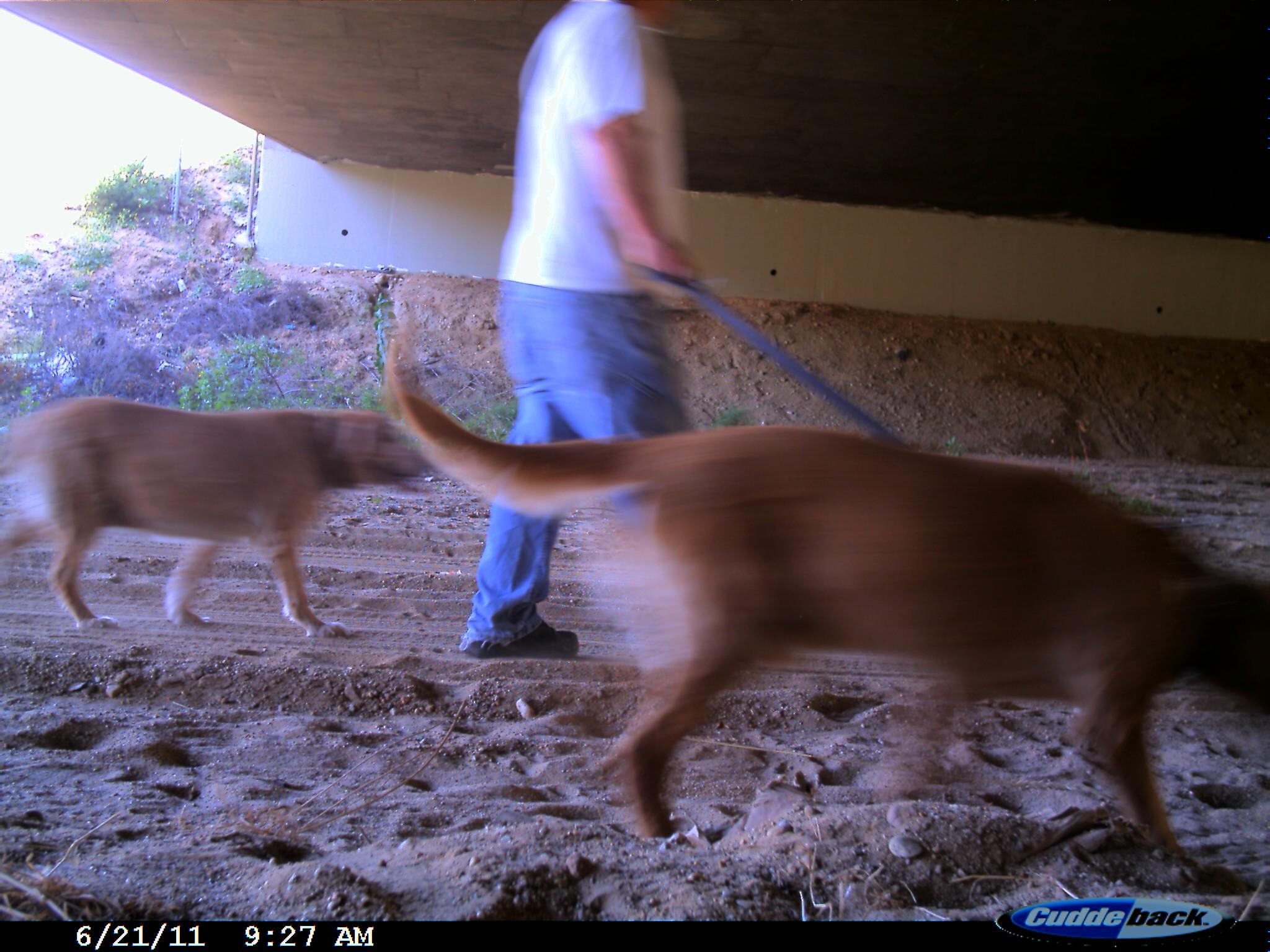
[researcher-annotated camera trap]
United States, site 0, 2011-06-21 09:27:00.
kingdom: Animalia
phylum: Chordata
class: Mammalia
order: Carnivora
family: Canidae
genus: Canis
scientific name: Canis familiaris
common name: domestic dog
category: dog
Dog (domestic dog) (Canis familiaris).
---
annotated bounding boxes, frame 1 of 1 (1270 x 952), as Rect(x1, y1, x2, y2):
dog: Rect(381, 314, 1268, 898); Rect(0, 393, 440, 638)